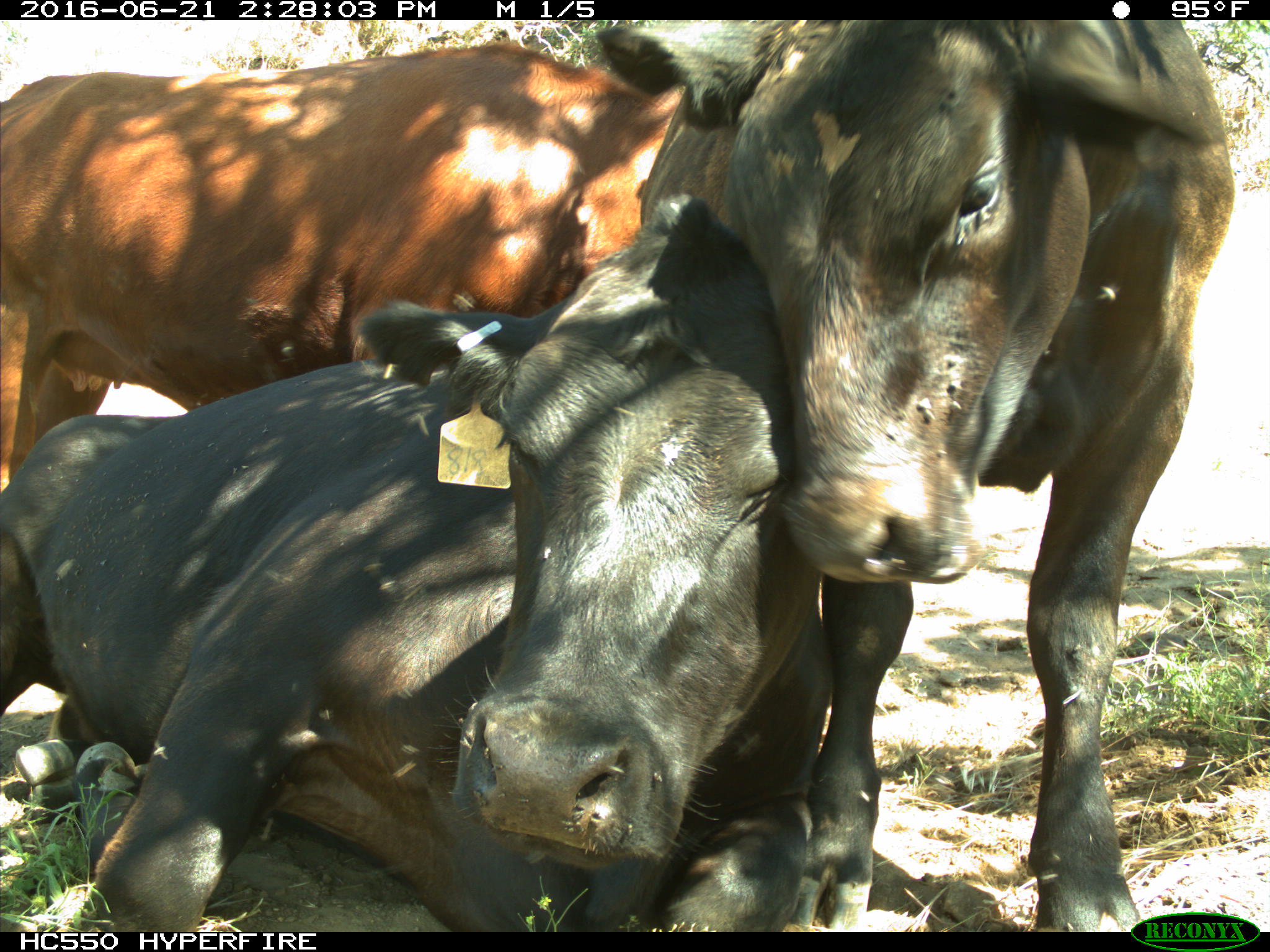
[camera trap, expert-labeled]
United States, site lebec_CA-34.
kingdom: Animalia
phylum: Chordata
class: Mammalia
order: Artiodactyla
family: Bovidae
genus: Bos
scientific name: Bos taurus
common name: domestic cow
Bos taurus (domestic cow).